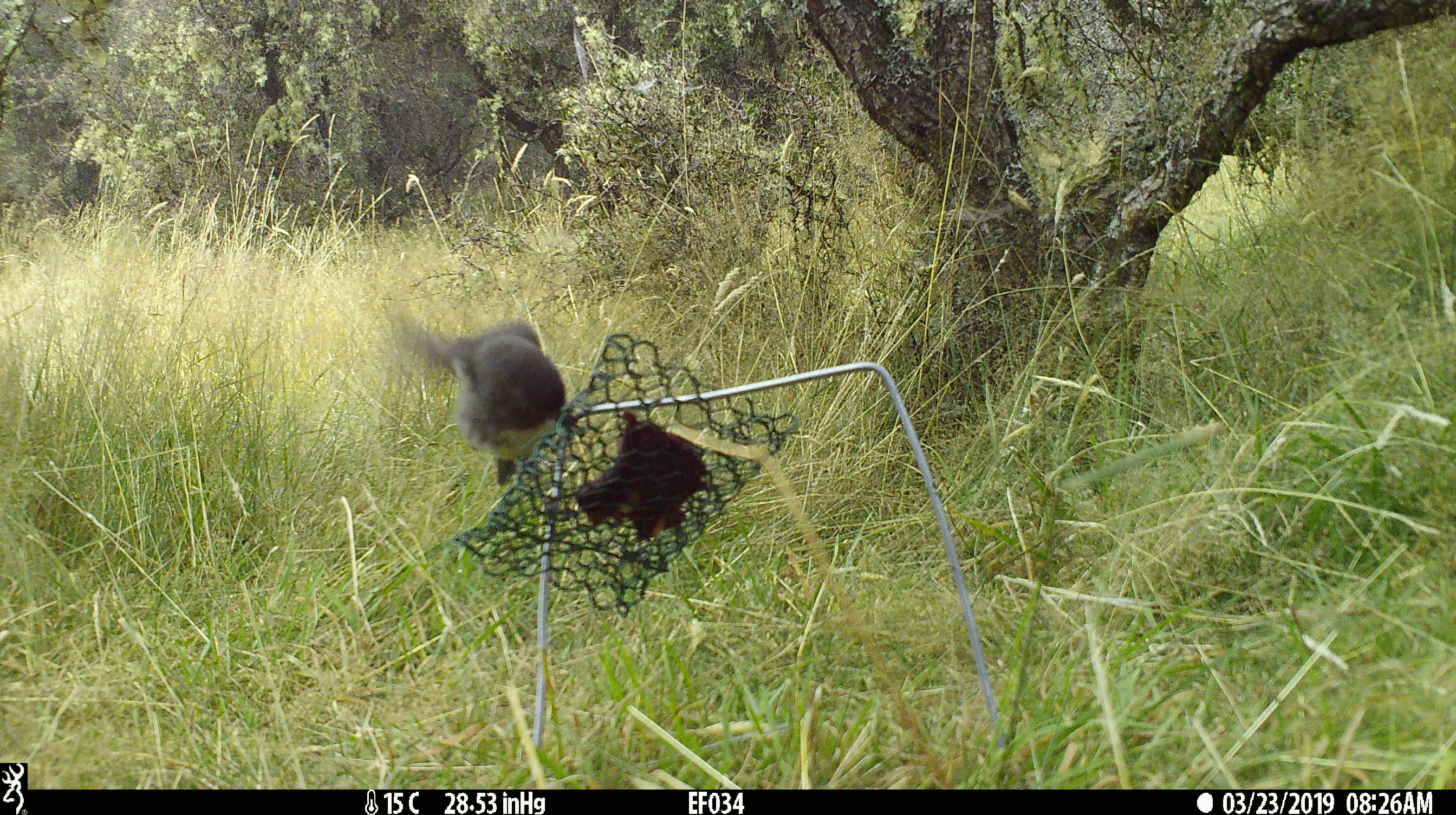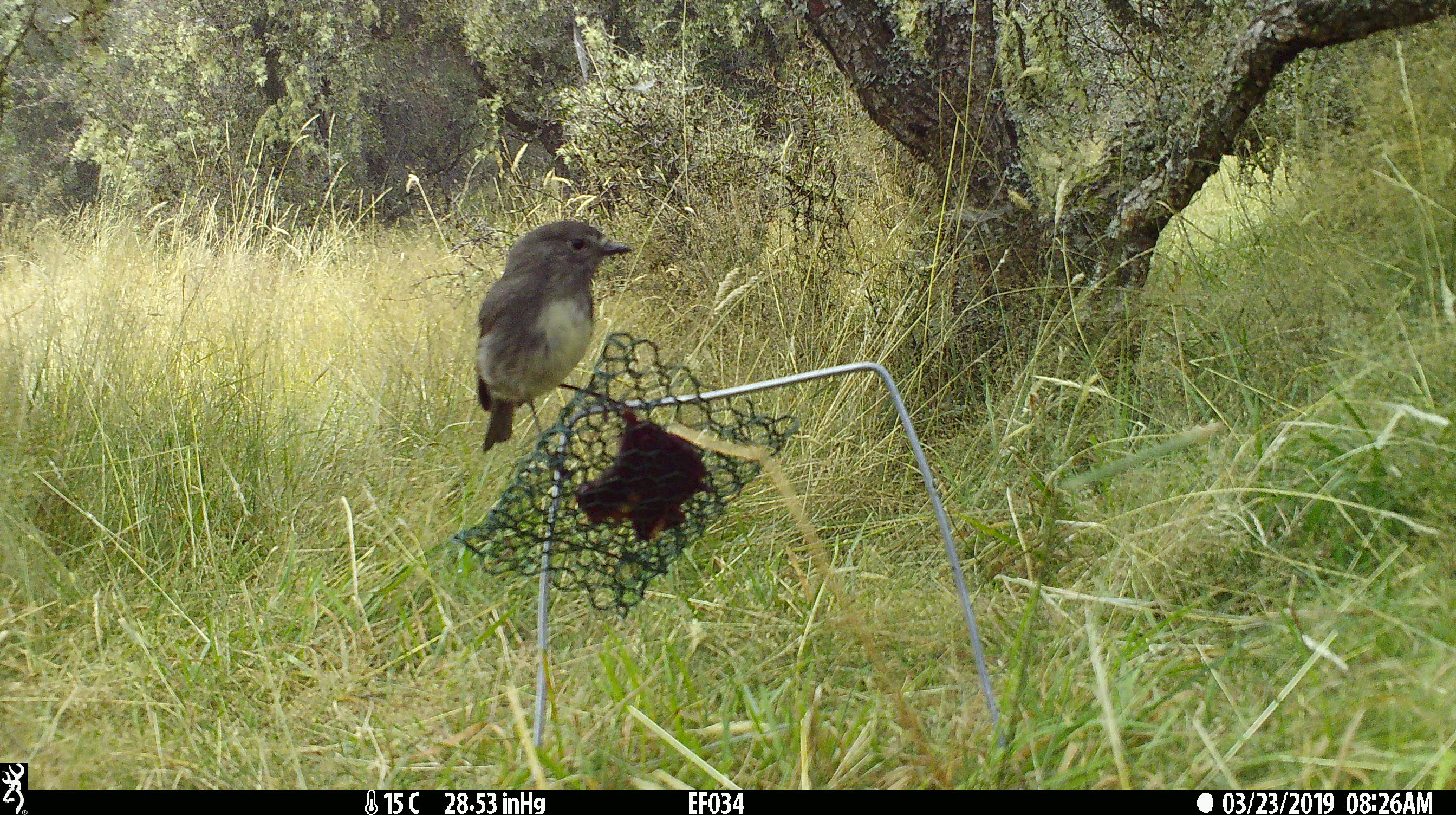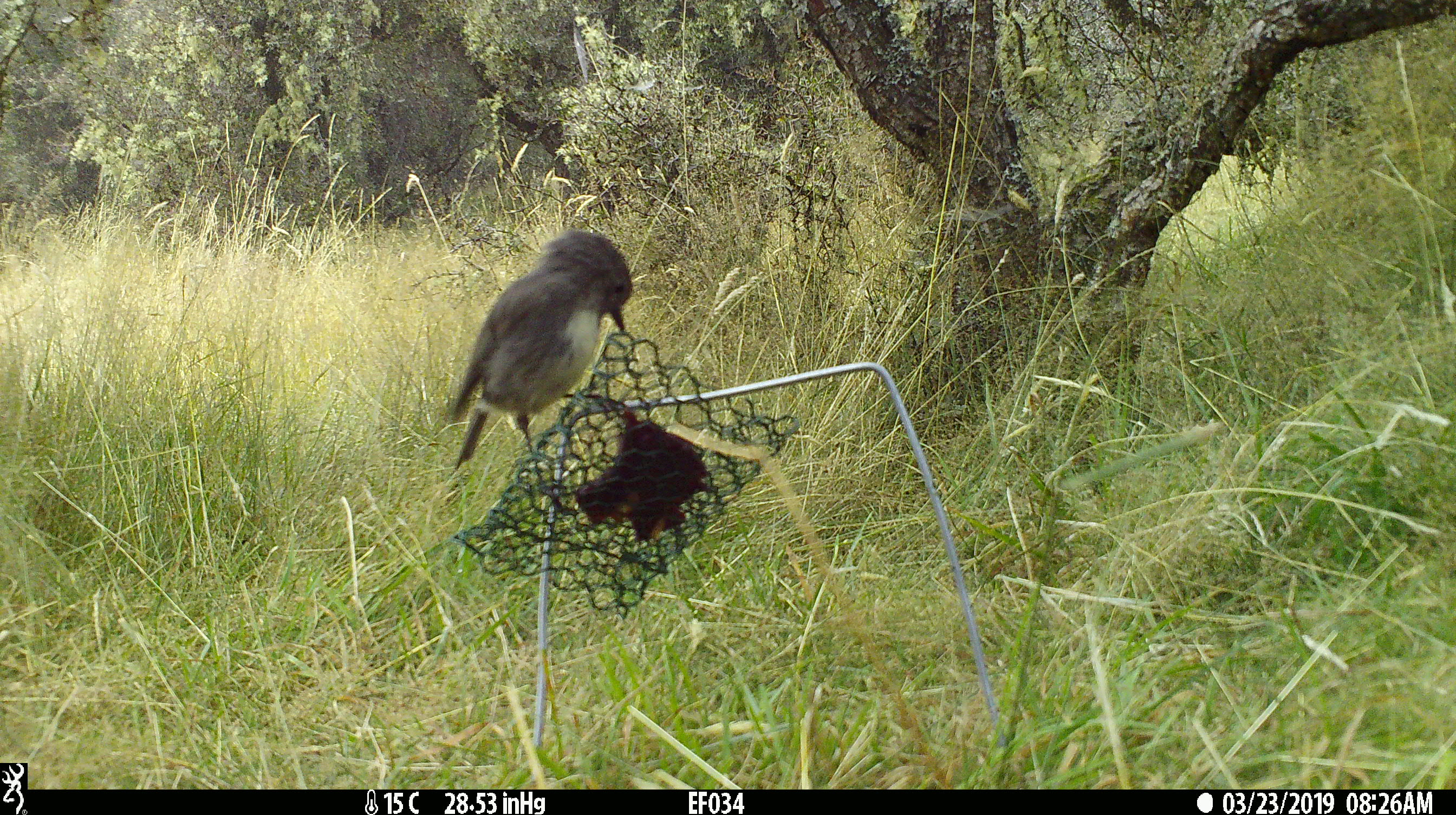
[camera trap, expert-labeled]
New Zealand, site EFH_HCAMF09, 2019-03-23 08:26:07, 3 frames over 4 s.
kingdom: Animalia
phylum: Chordata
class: Aves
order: Passeriformes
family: Petroicidae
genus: Petroica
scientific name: Petroica australis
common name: new zealand robin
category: robin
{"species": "robin (new zealand robin) (Petroica australis)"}